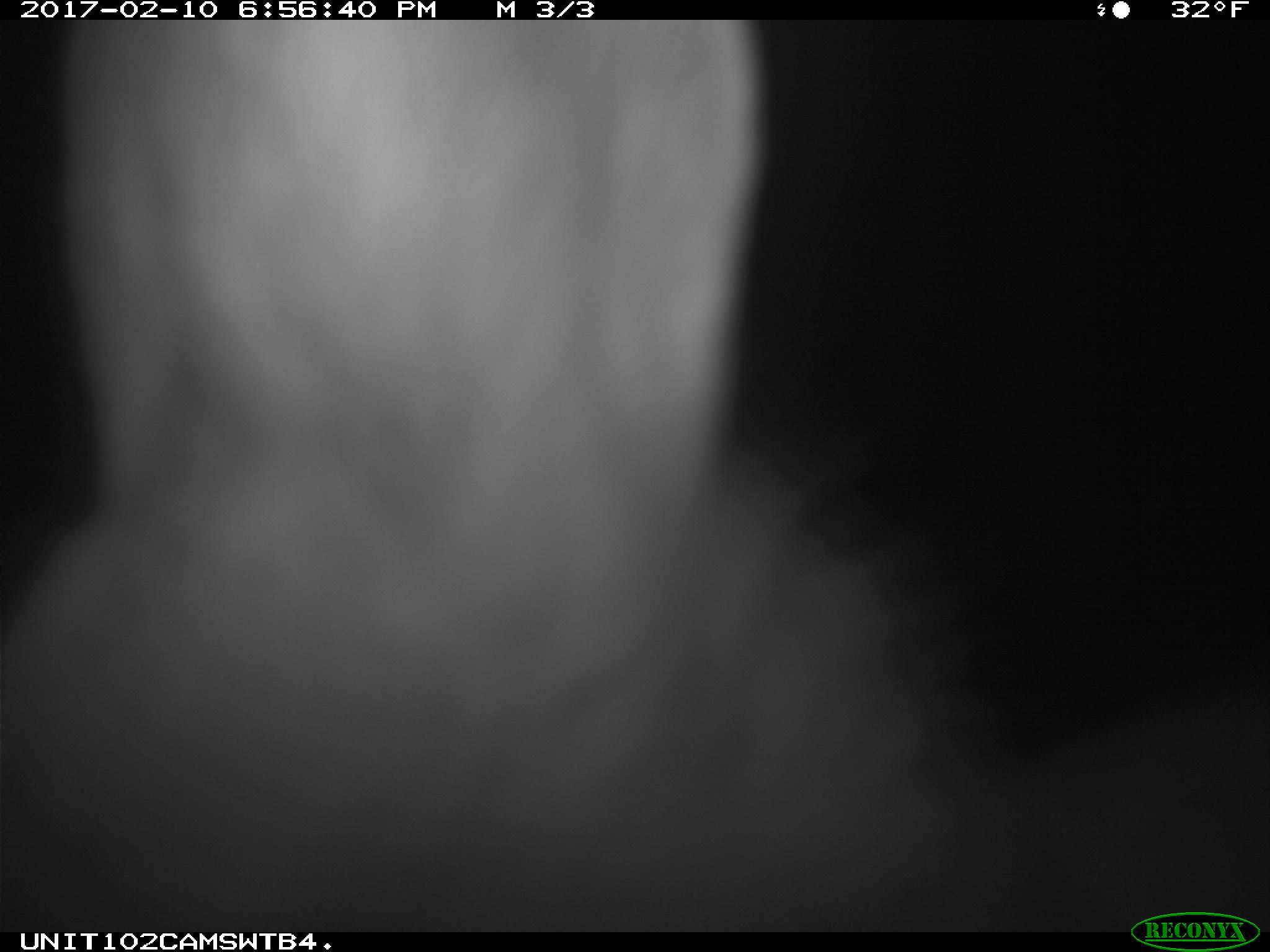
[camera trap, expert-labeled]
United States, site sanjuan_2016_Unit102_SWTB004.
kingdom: Animalia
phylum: Chordata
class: Mammalia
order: Lagomorpha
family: Leporidae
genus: Lepus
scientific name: Lepus americanus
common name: snowshoe hare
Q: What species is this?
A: Lepus americanus (snowshoe hare).